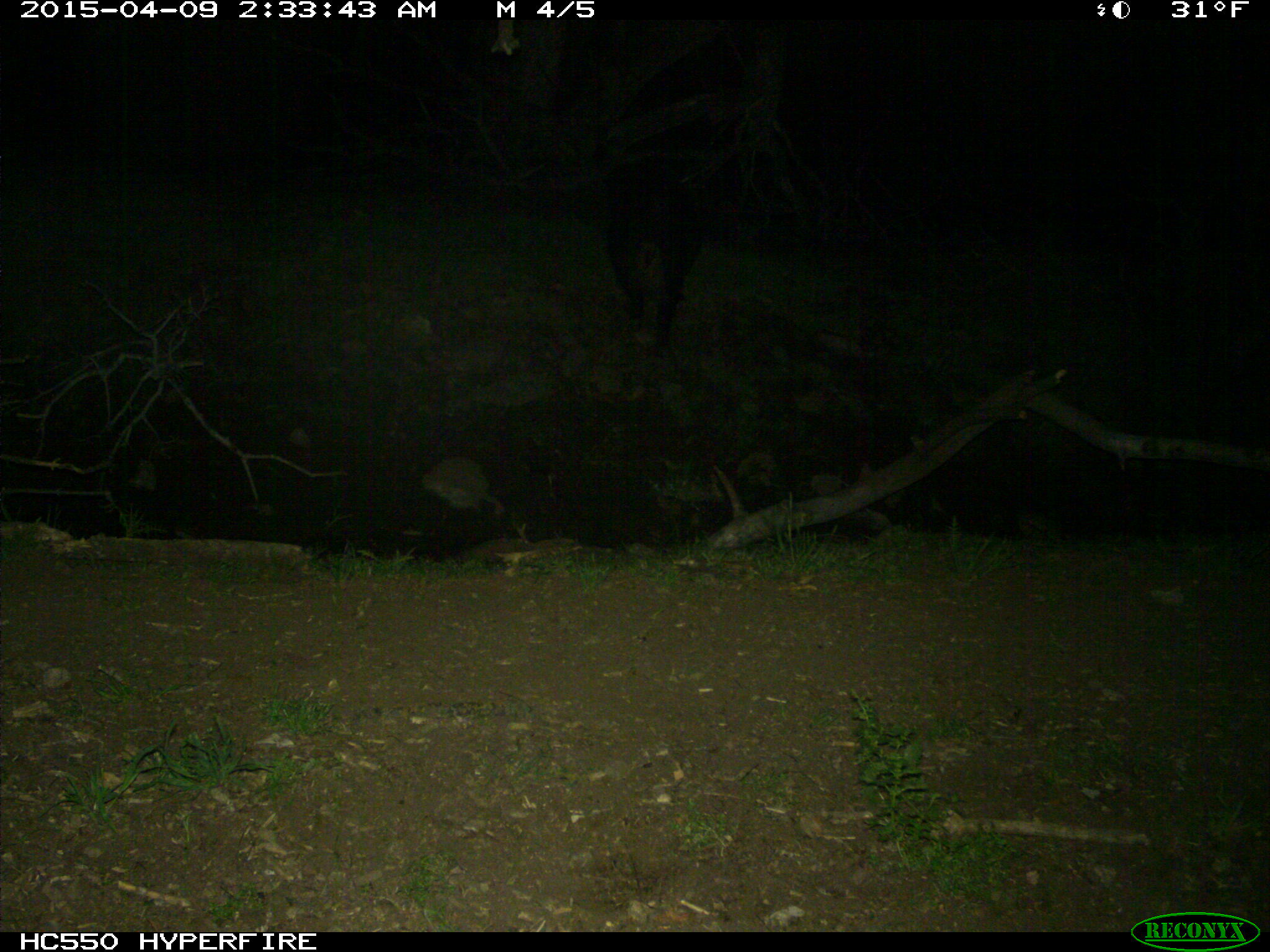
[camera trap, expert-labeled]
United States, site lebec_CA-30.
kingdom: Animalia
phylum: Chordata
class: Mammalia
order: Artiodactyla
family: Suidae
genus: Sus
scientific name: Sus scrofa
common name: wild boar